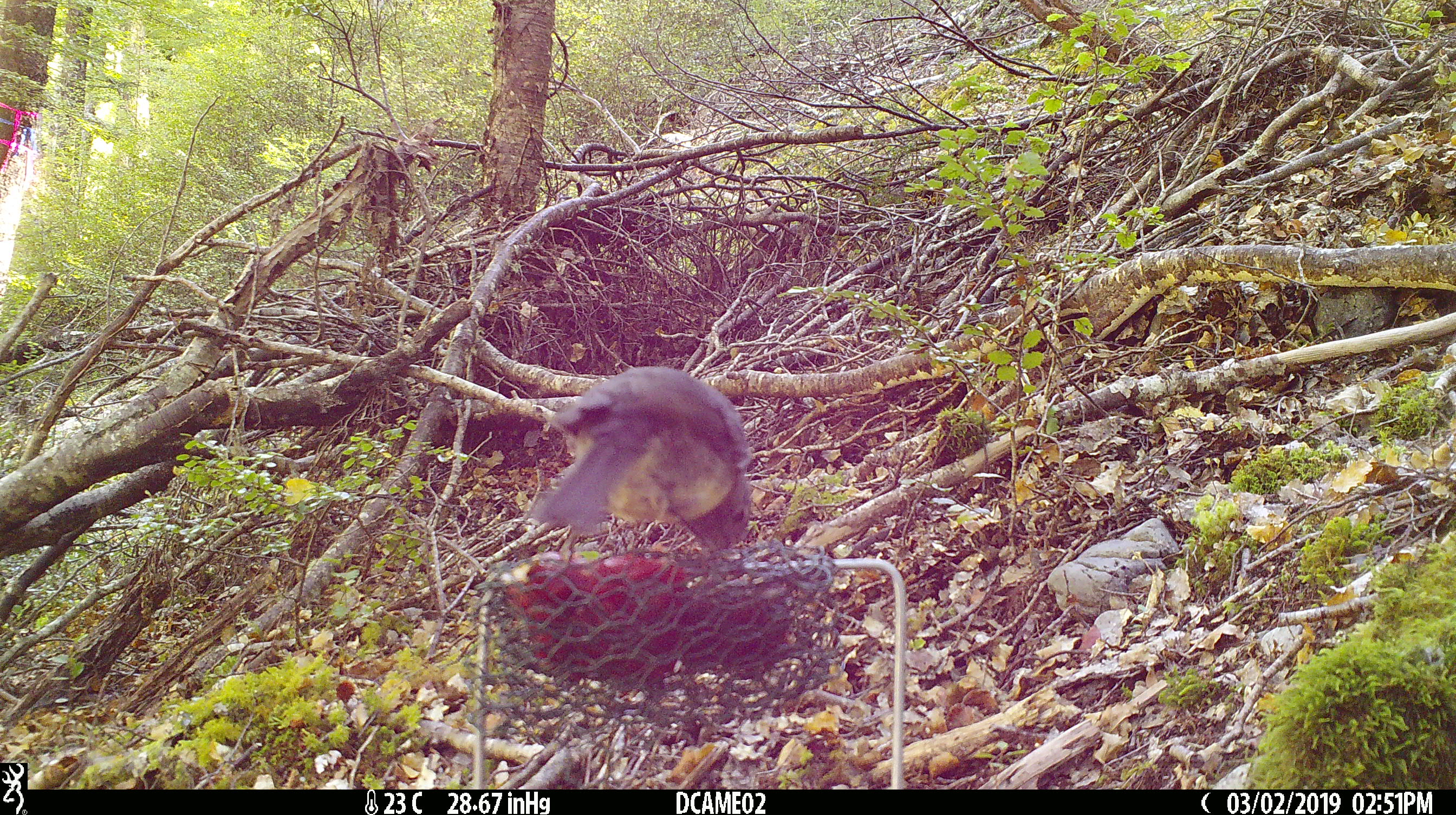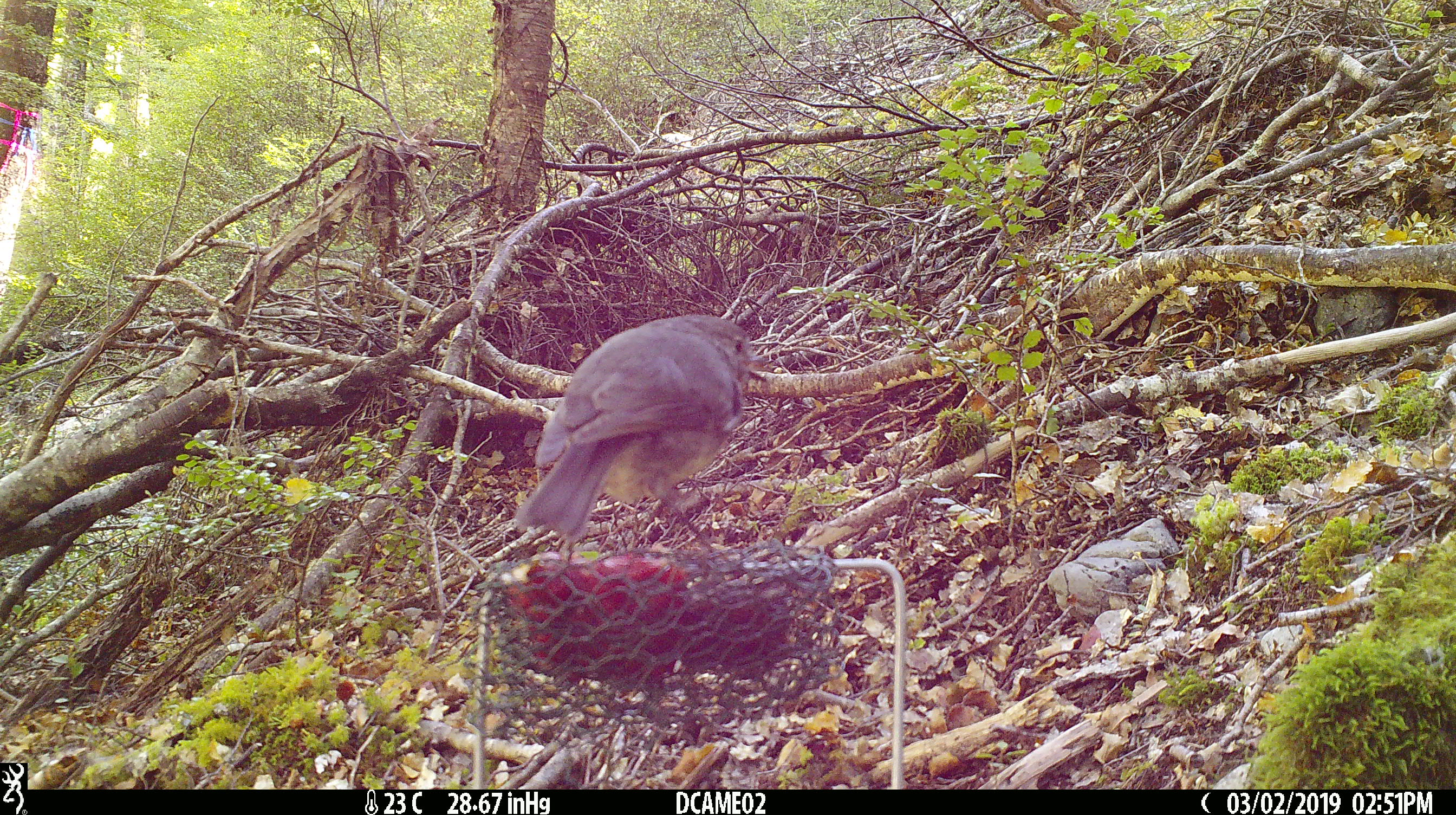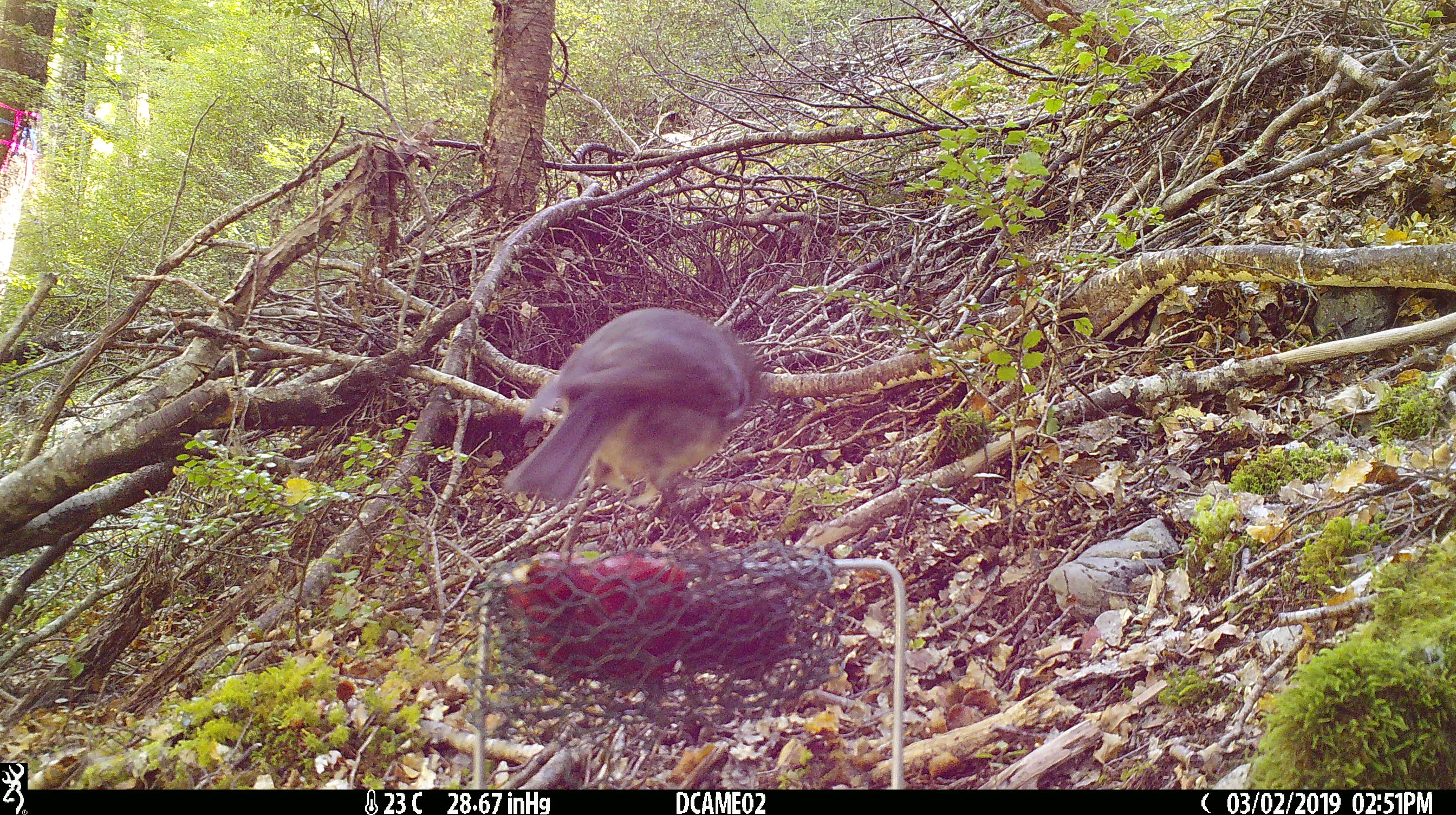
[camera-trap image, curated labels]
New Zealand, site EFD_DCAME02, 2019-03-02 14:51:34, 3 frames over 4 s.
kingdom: Animalia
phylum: Chordata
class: Aves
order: Passeriformes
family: Petroicidae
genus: Petroica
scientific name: Petroica australis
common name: new zealand robin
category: robin